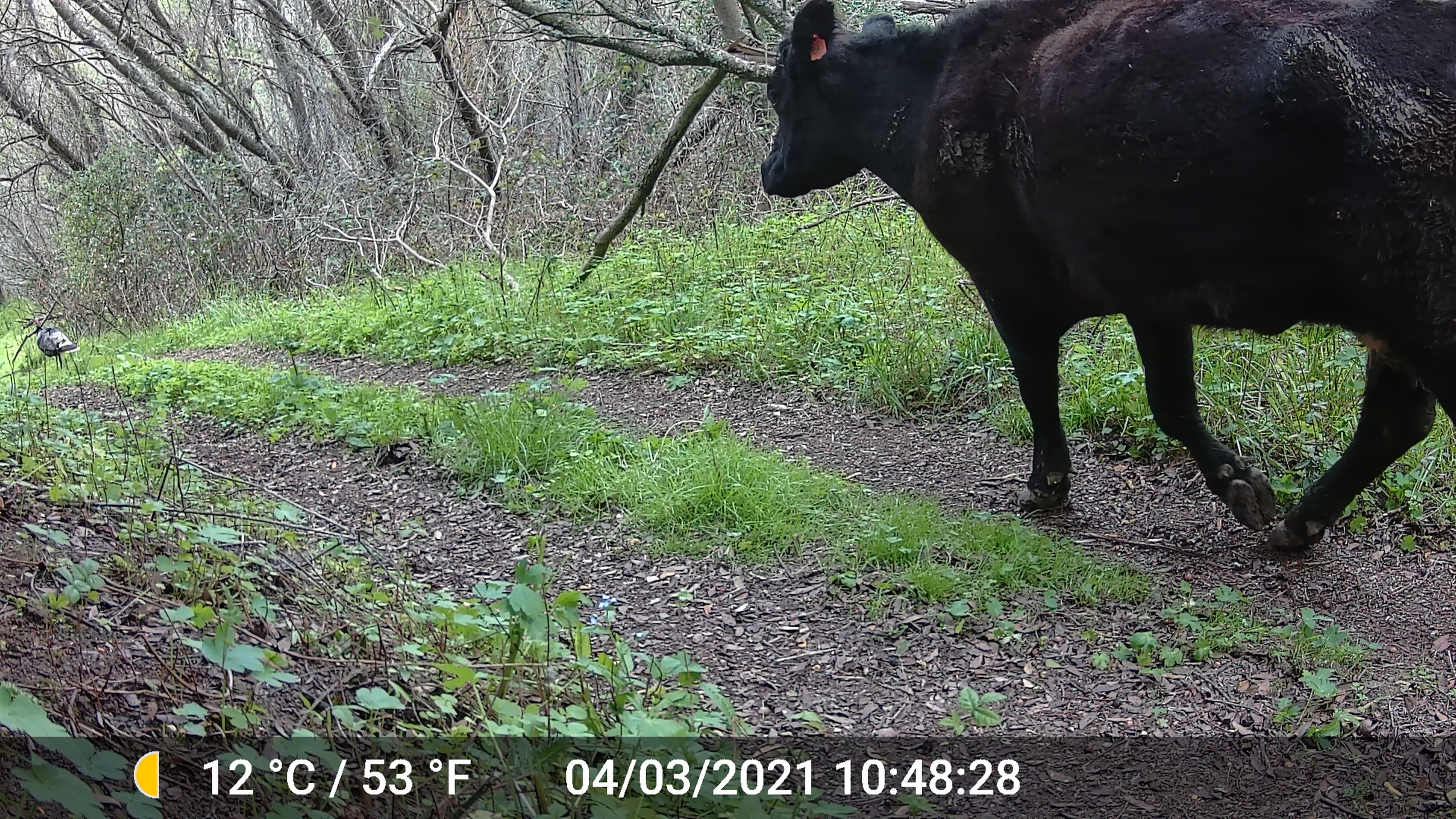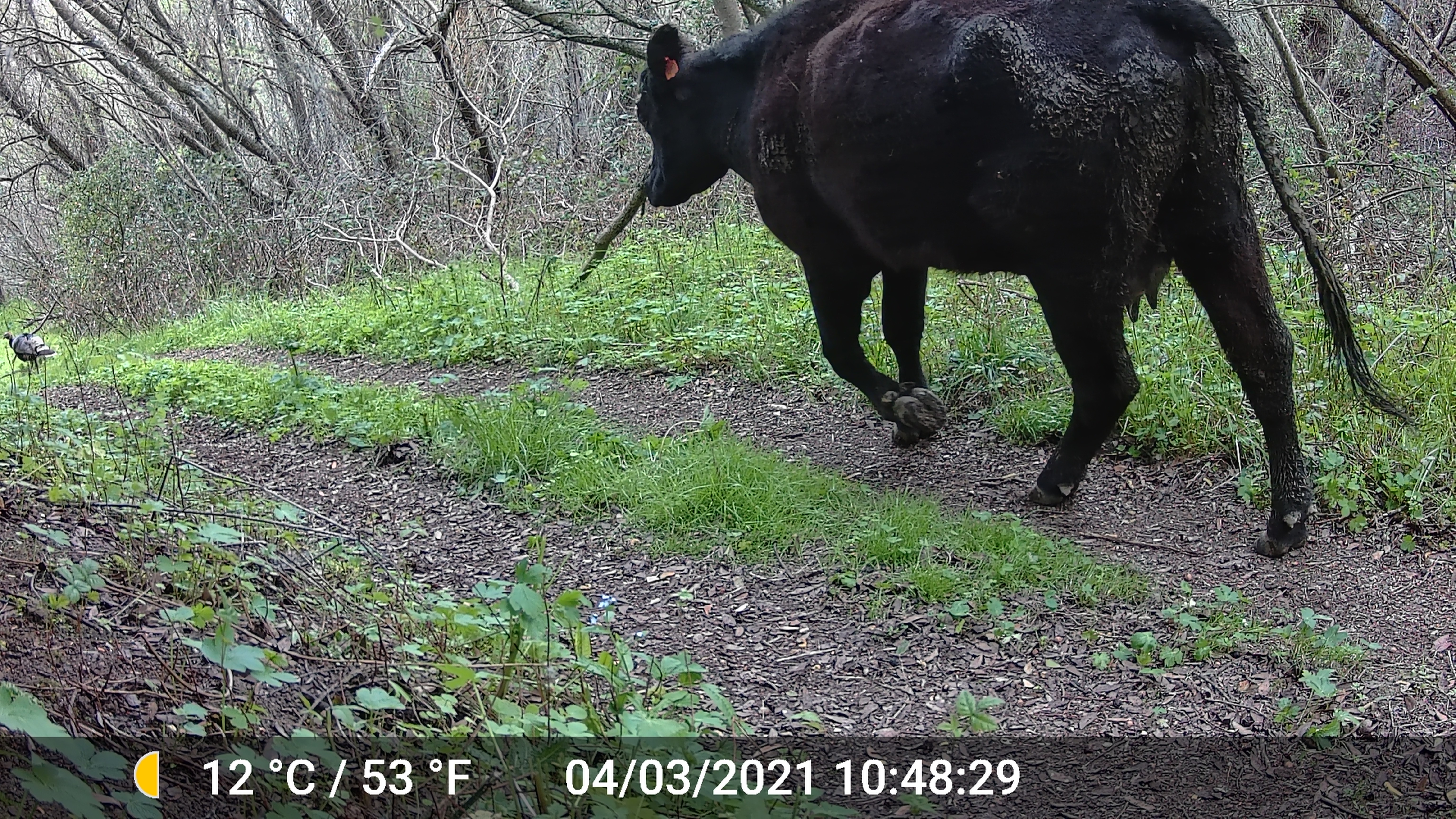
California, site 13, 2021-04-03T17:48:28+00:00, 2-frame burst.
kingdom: Animalia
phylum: Chordata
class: Mammalia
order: Artiodactyla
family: Bovidae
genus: Bos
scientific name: Bos taurus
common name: domestic cattle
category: cattle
Cattle (domestic cattle) (Bos taurus).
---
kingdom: Animalia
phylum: Chordata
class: Aves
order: Galliformes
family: Phasianidae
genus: Meleagris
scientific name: Meleagris gallopavo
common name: turkey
Turkey (Meleagris gallopavo).